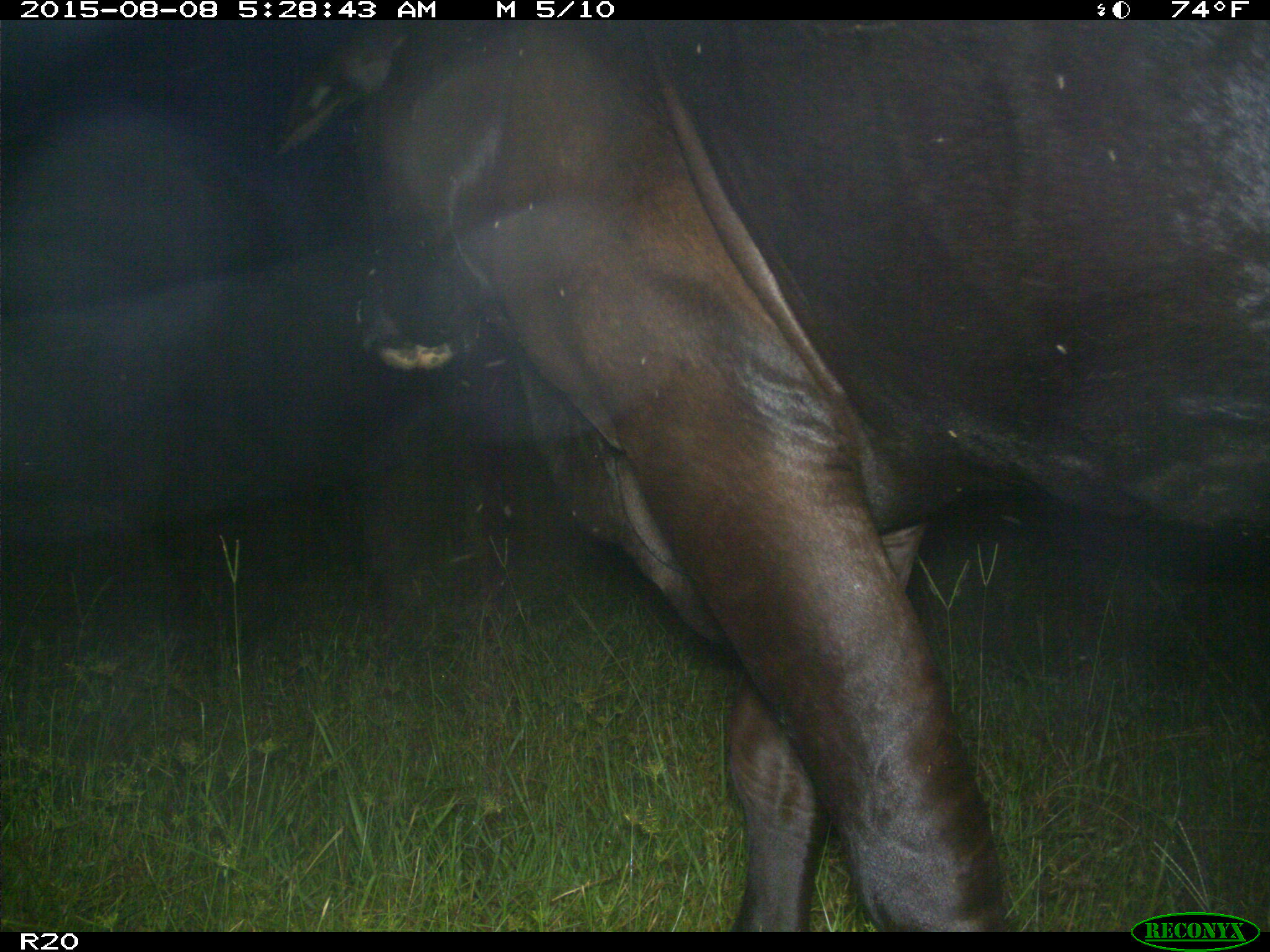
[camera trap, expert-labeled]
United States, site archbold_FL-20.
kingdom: Animalia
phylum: Chordata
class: Mammalia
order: Artiodactyla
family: Bovidae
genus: Bos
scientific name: Bos taurus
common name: domestic cow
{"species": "Bos taurus (domestic cow)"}